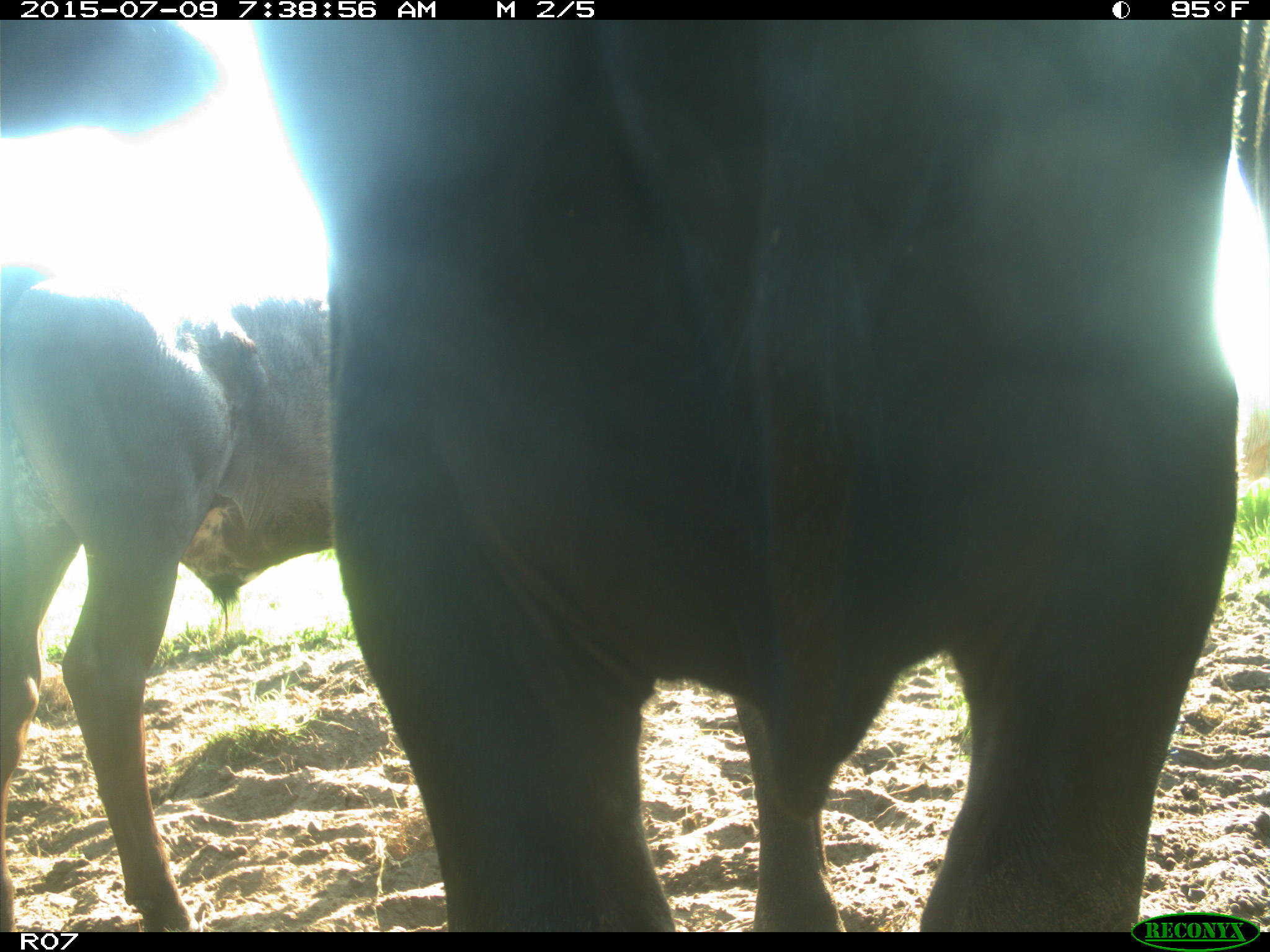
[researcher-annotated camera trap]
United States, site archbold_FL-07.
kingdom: Animalia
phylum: Chordata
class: Mammalia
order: Artiodactyla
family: Bovidae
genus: Bos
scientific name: Bos taurus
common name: domestic cow